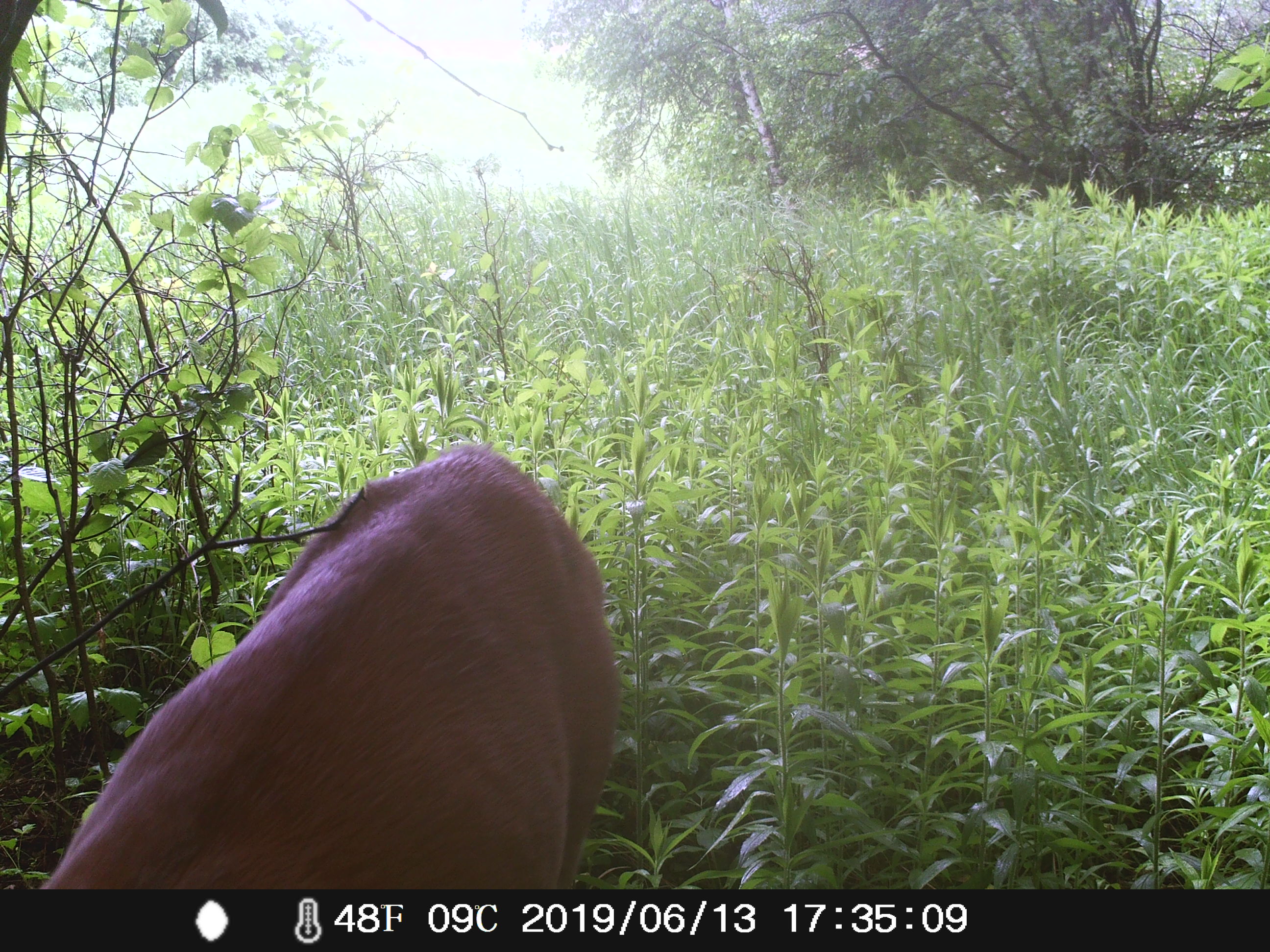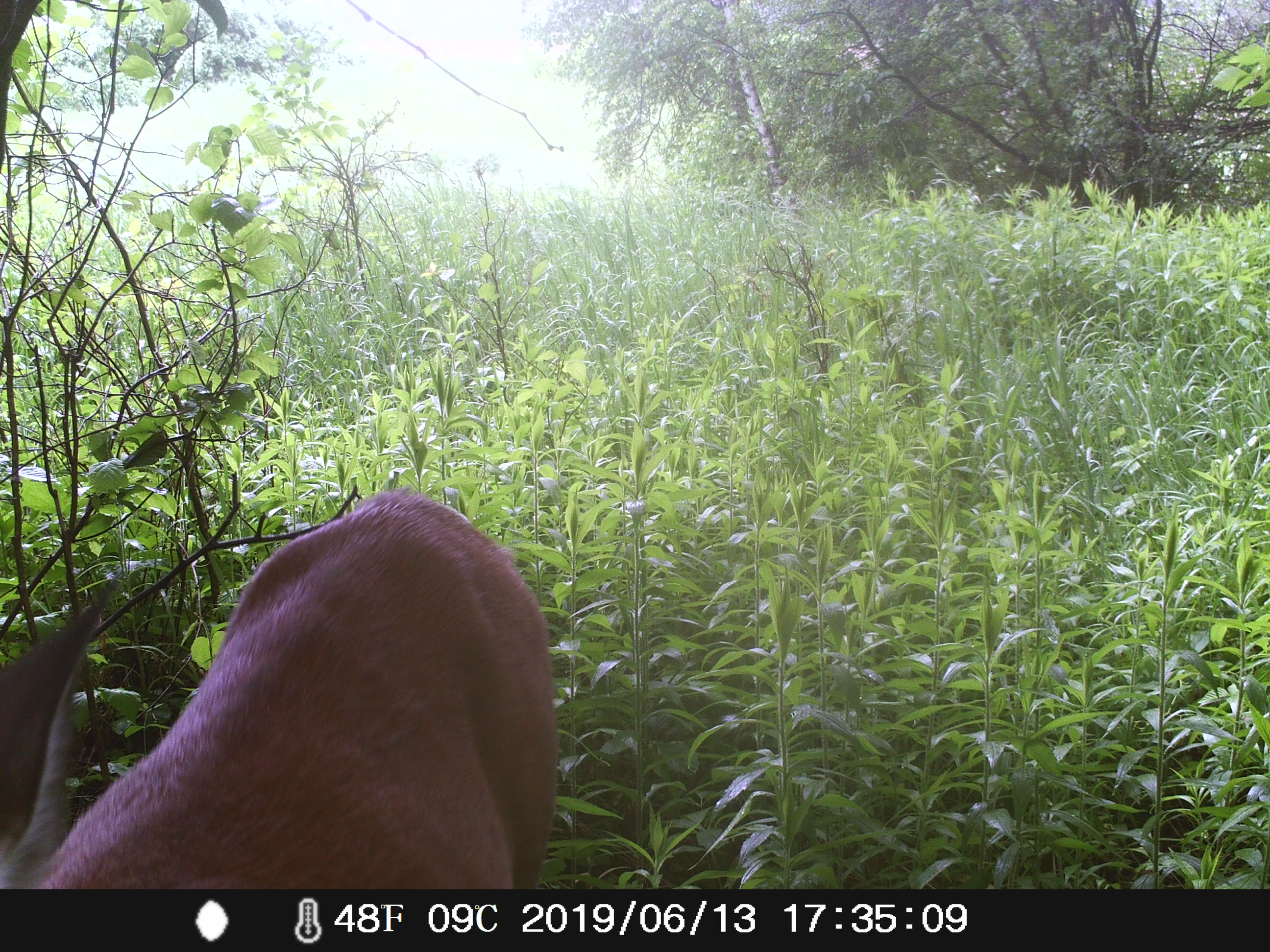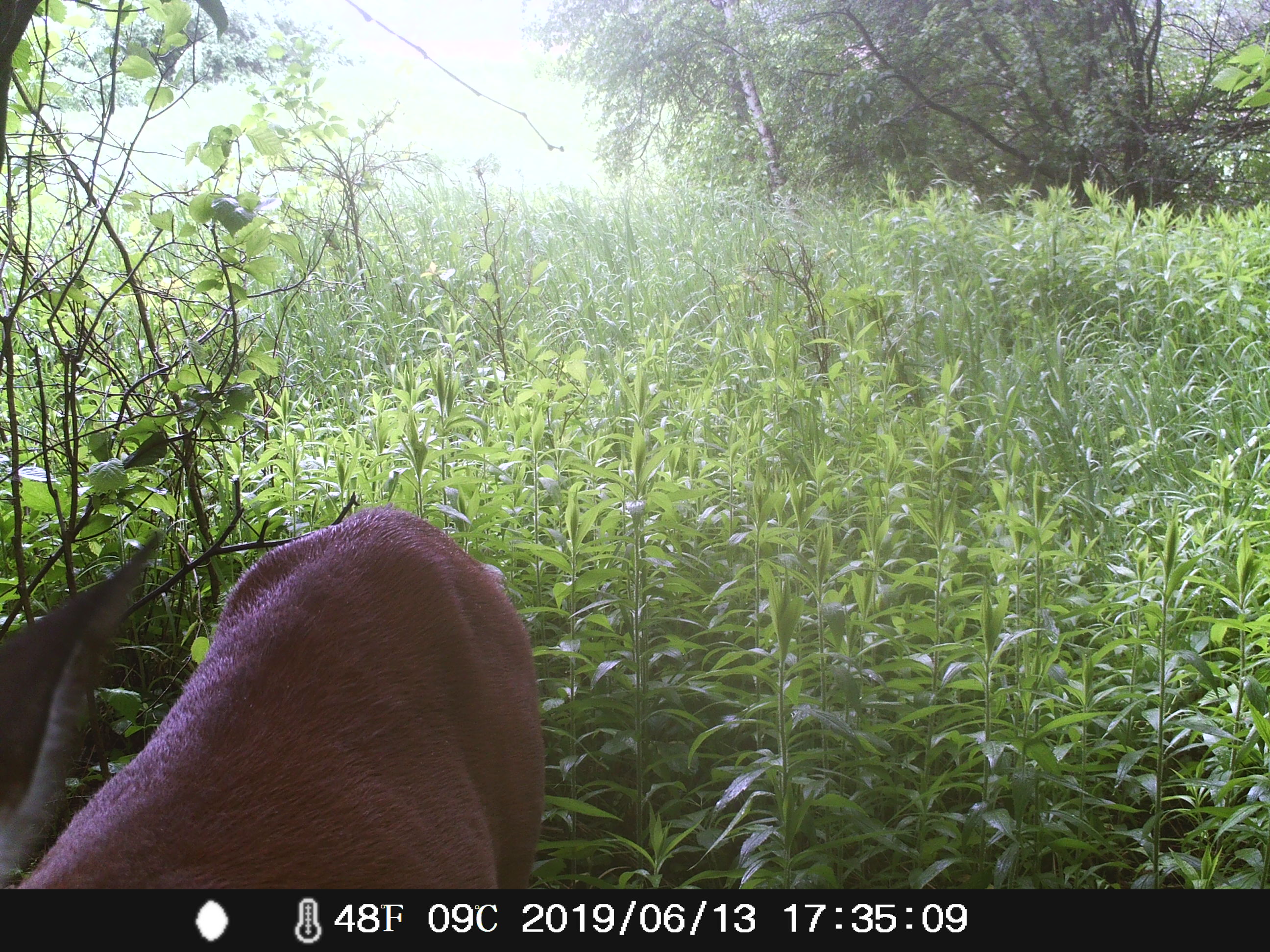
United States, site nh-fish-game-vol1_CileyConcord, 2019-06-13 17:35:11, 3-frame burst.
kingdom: Animalia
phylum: Chordata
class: Mammalia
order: Artiodactyla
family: Cervidae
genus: Odocoileus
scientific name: Odocoileus virginianus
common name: white-tailed deer